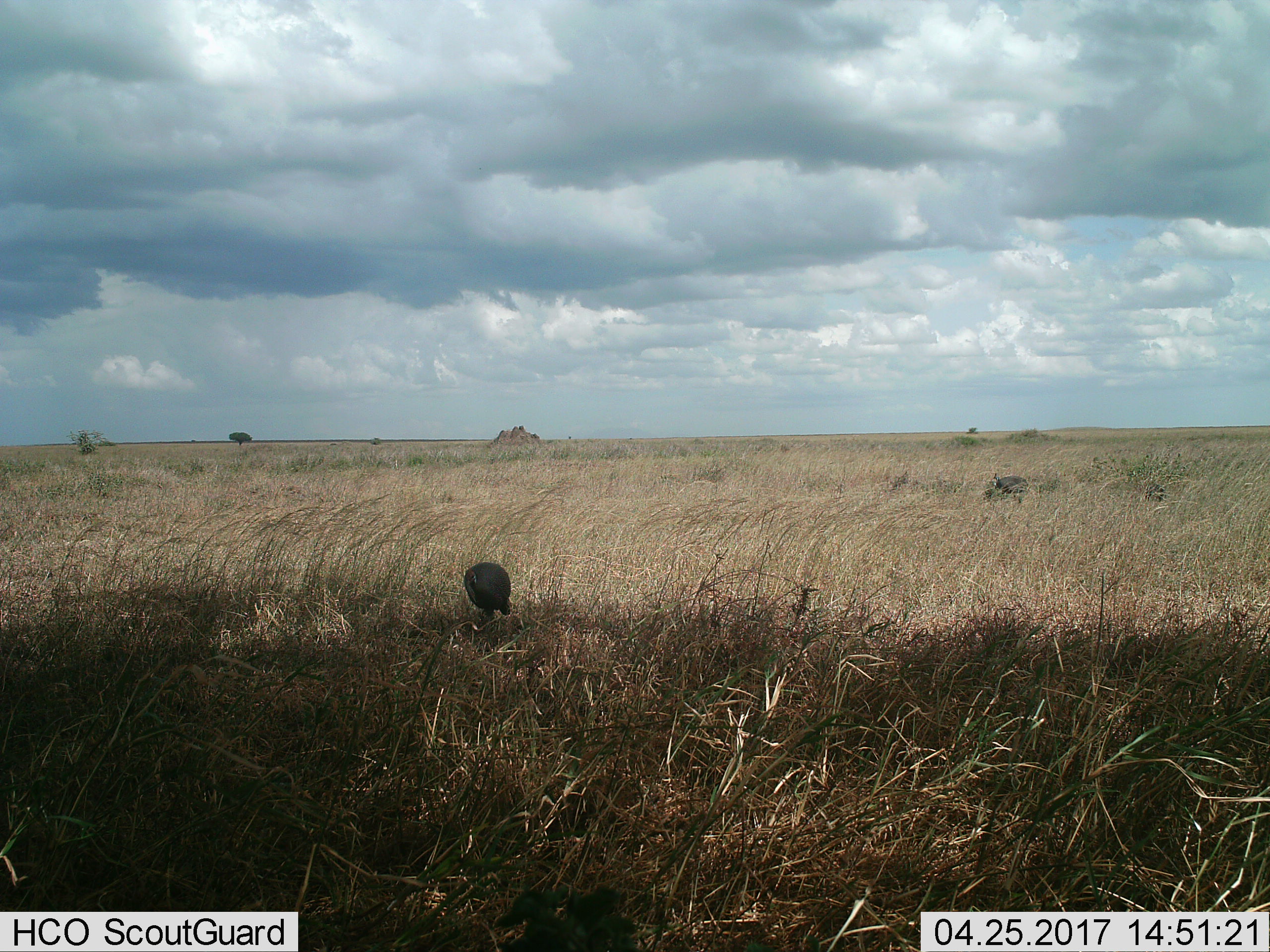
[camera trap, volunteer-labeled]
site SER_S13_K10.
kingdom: Animalia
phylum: Chordata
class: Aves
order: Galliformes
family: Numididae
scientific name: Numididae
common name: guineafowl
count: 2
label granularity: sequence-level